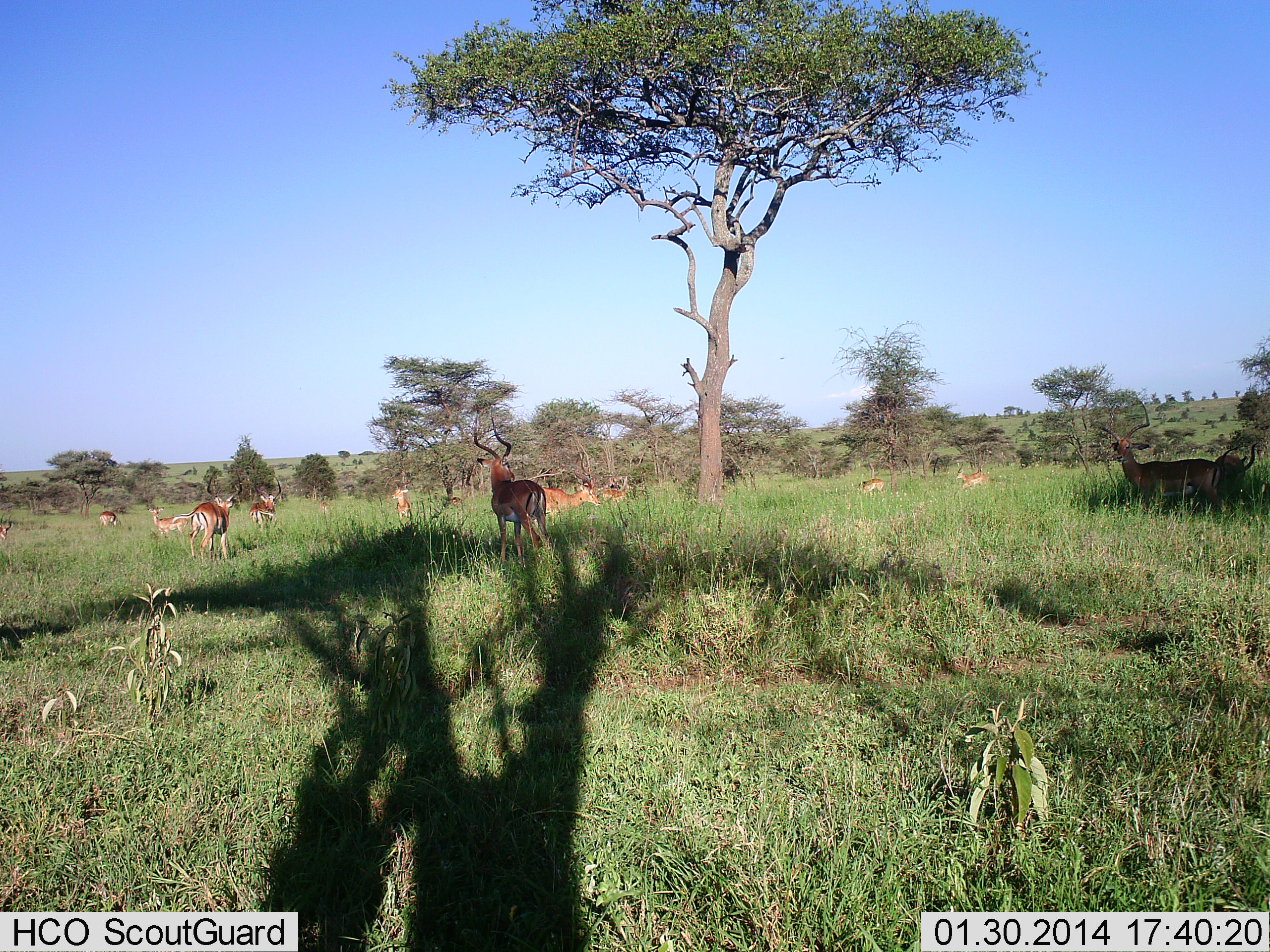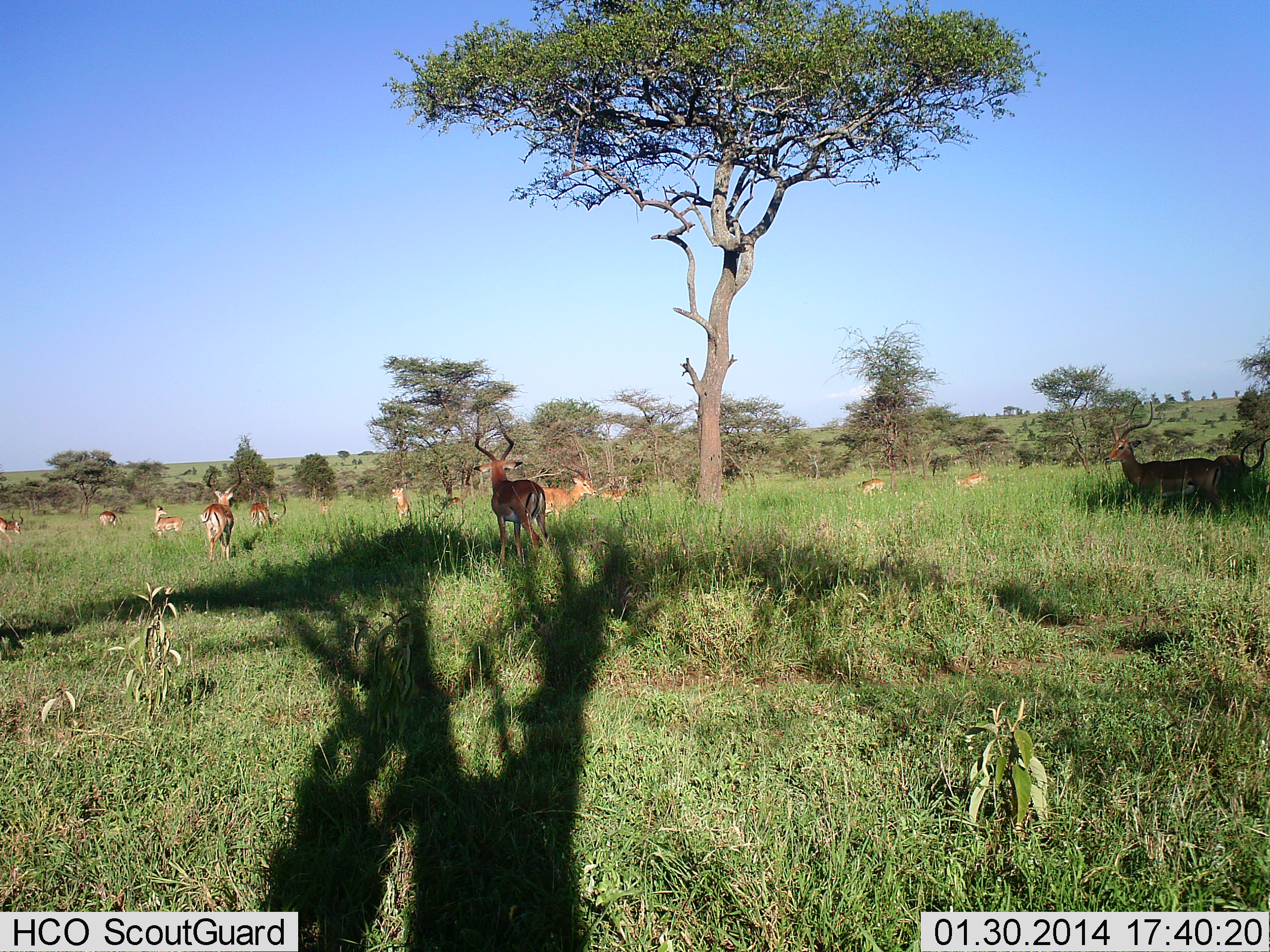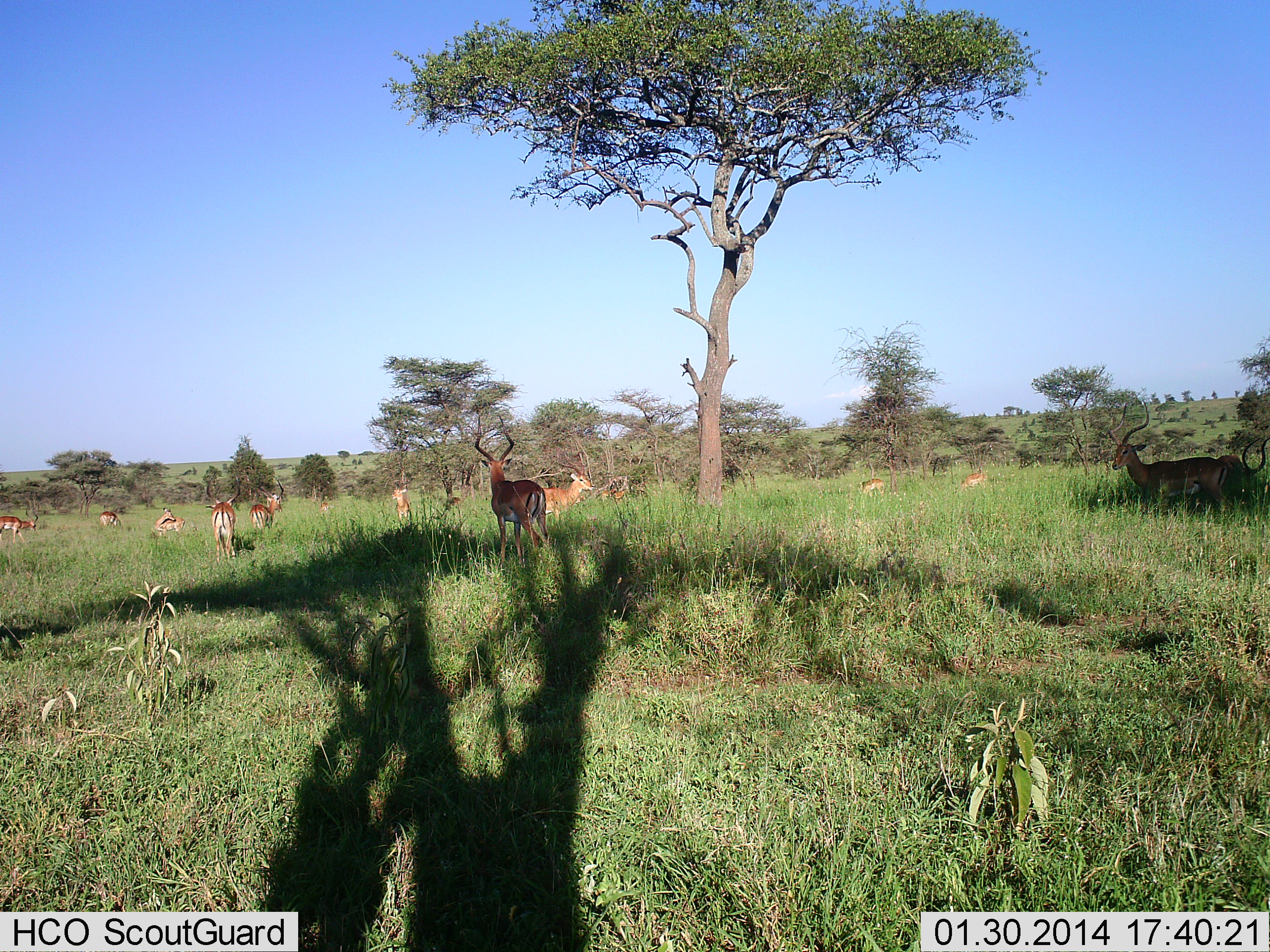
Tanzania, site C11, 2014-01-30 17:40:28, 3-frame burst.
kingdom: Animalia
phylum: Chordata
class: Mammalia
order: Artiodactyla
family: Bovidae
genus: Aepyceros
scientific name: Aepyceros melampus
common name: impala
Impala (Aepyceros melampus), count 11-50. Behavior (volunteer vote fractions): standing 89%, resting 21%, moving 45%, interacting 4%. Young present (vote fraction): 0%. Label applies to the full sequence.